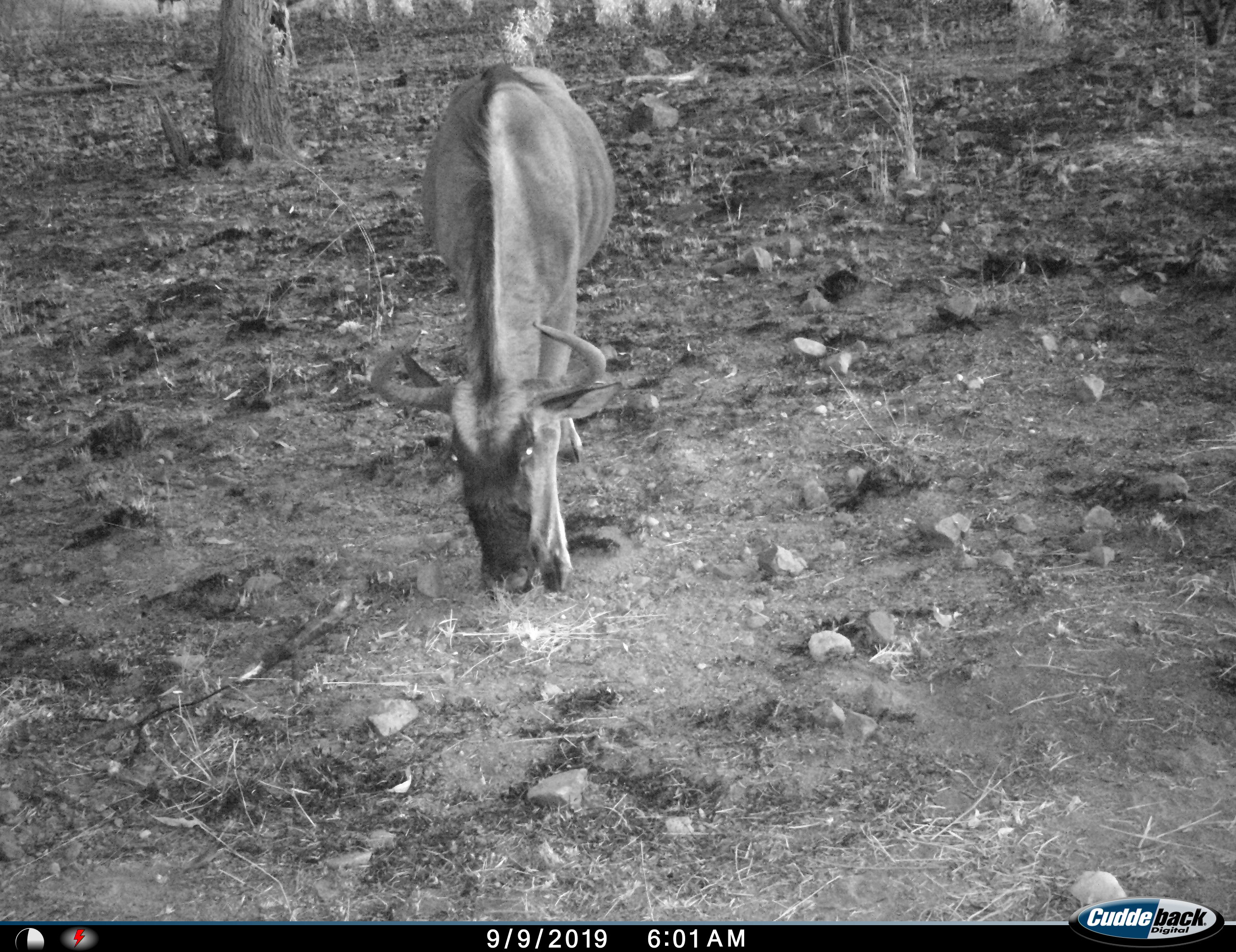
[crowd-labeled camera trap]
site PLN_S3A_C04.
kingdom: Animalia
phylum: Chordata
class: Mammalia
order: Artiodactyla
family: Bovidae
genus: Connochaetes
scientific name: Connochaetes taurinus taurinus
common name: blue wildebeest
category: wildebeestblue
Wildebeestblue (blue wildebeest) (Connochaetes taurinus taurinus), count 1. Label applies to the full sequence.